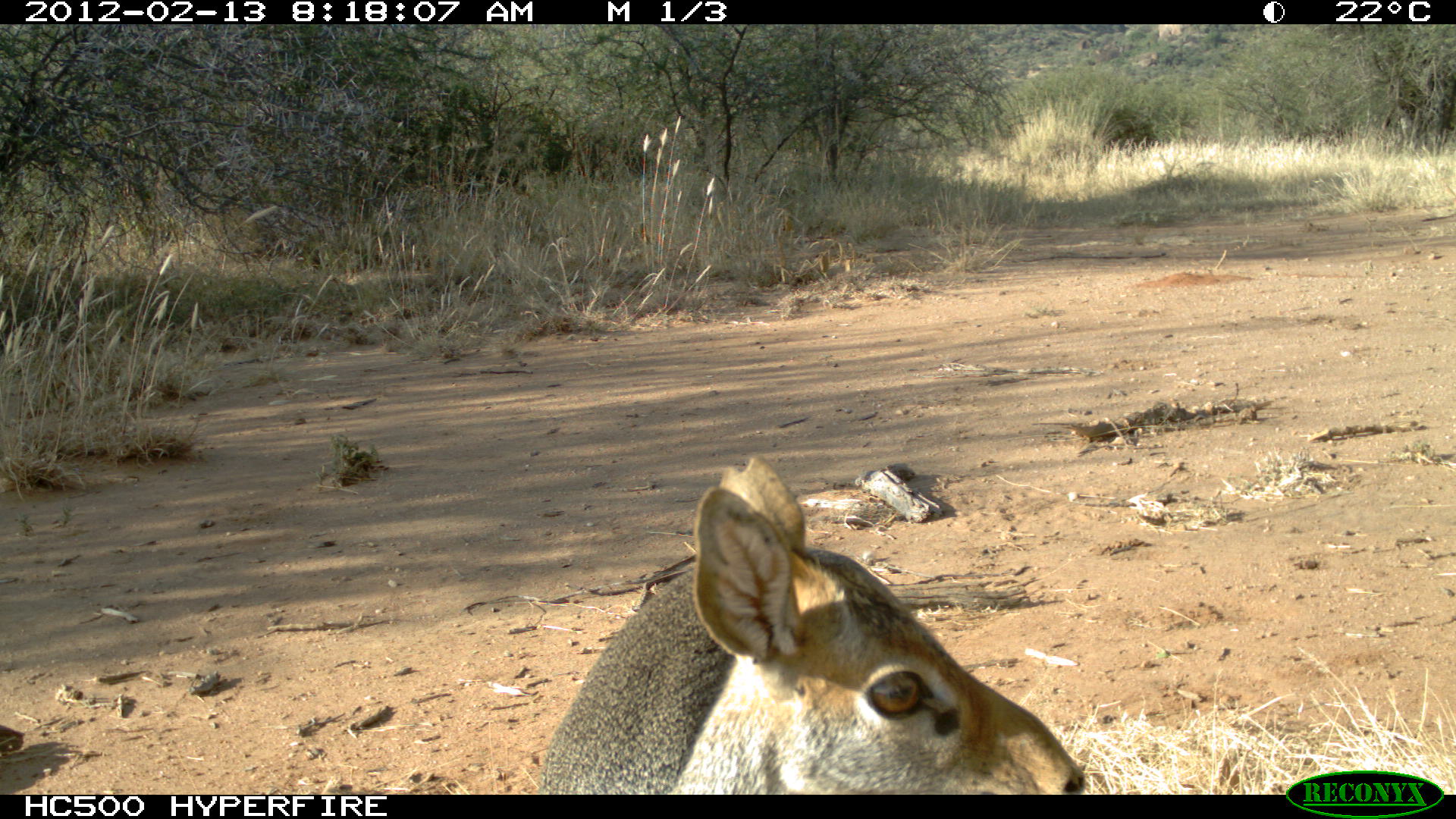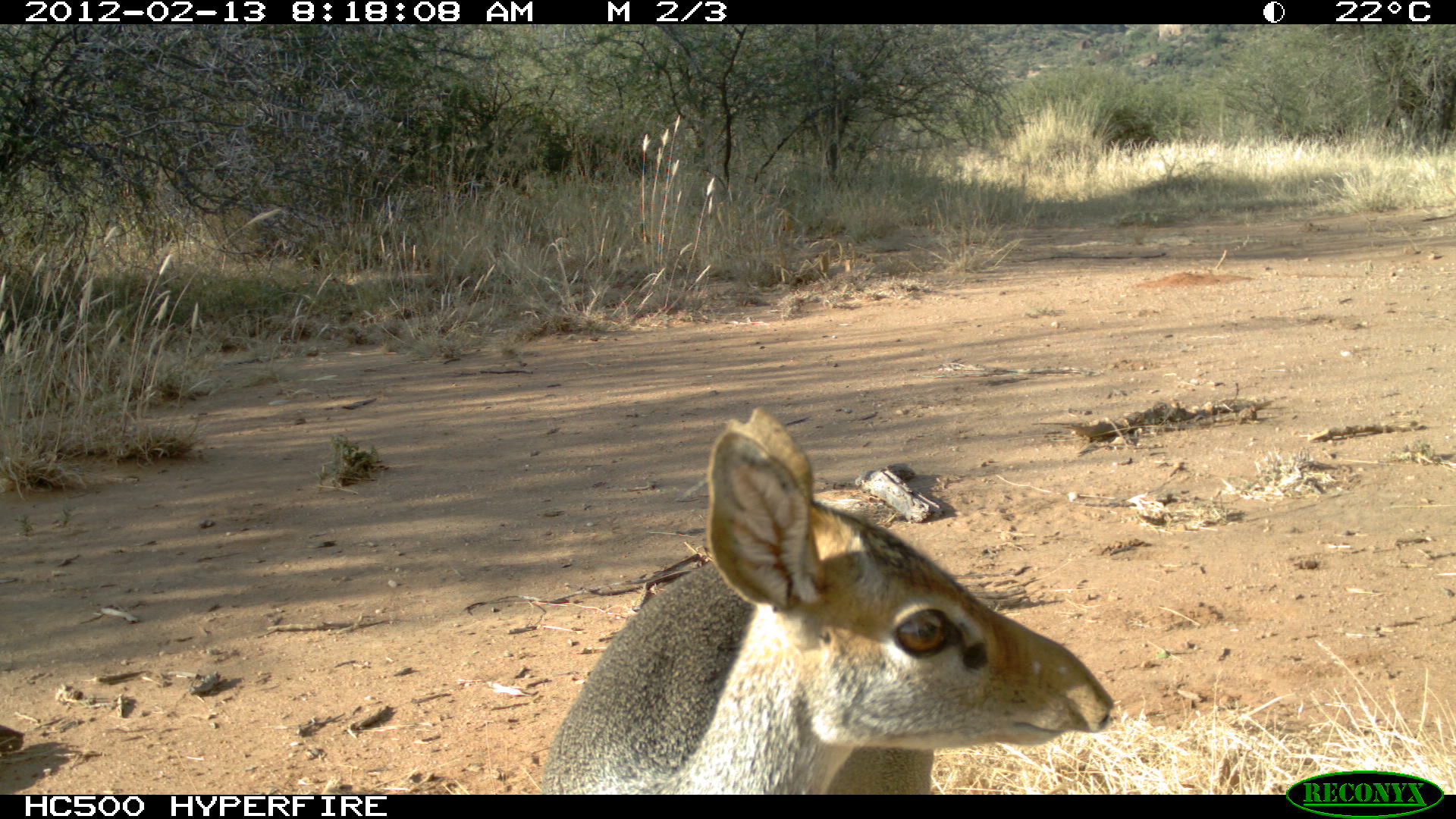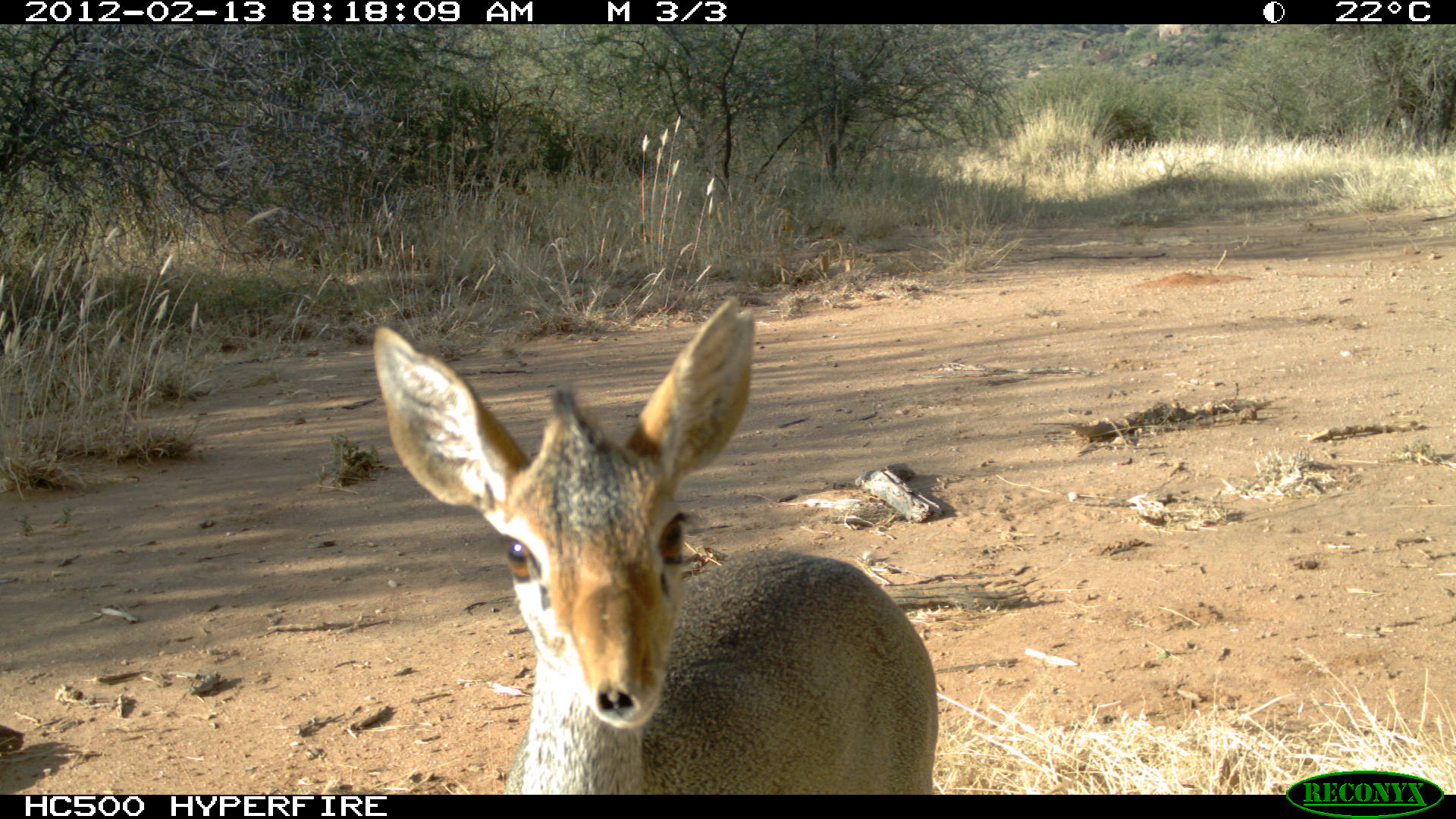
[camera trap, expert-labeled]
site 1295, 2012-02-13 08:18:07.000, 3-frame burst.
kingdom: Animalia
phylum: Chordata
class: Mammalia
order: Artiodactyla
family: Bovidae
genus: Madoqua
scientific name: Madoqua guentheri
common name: günther's dik-dik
Madoqua guentheri (günther's dik-dik), count 1.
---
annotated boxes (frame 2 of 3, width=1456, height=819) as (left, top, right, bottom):
madoqua guentheri: (535, 400, 1115, 794)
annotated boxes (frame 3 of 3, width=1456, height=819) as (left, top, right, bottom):
madoqua guentheri: (366, 288, 942, 794)